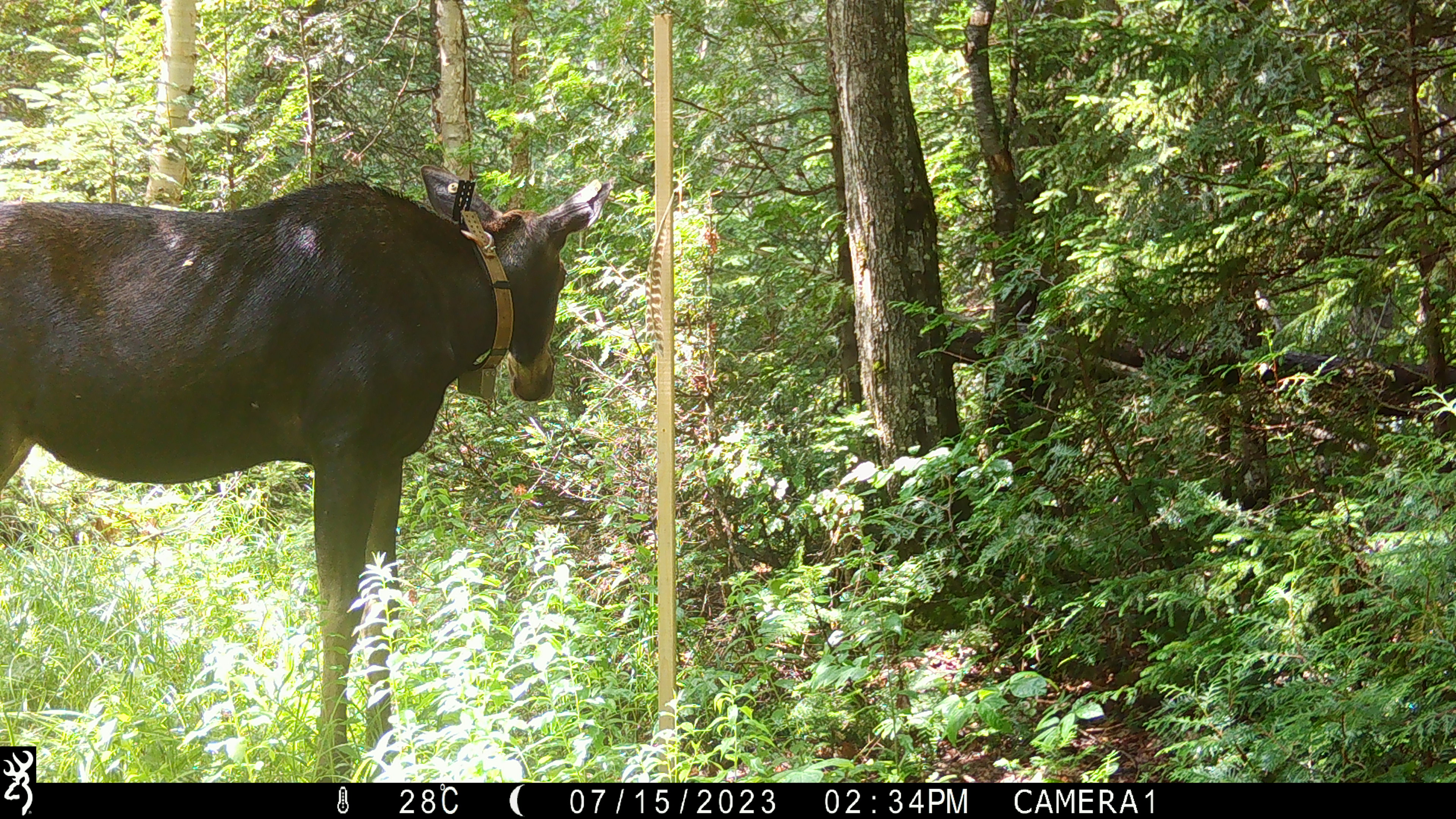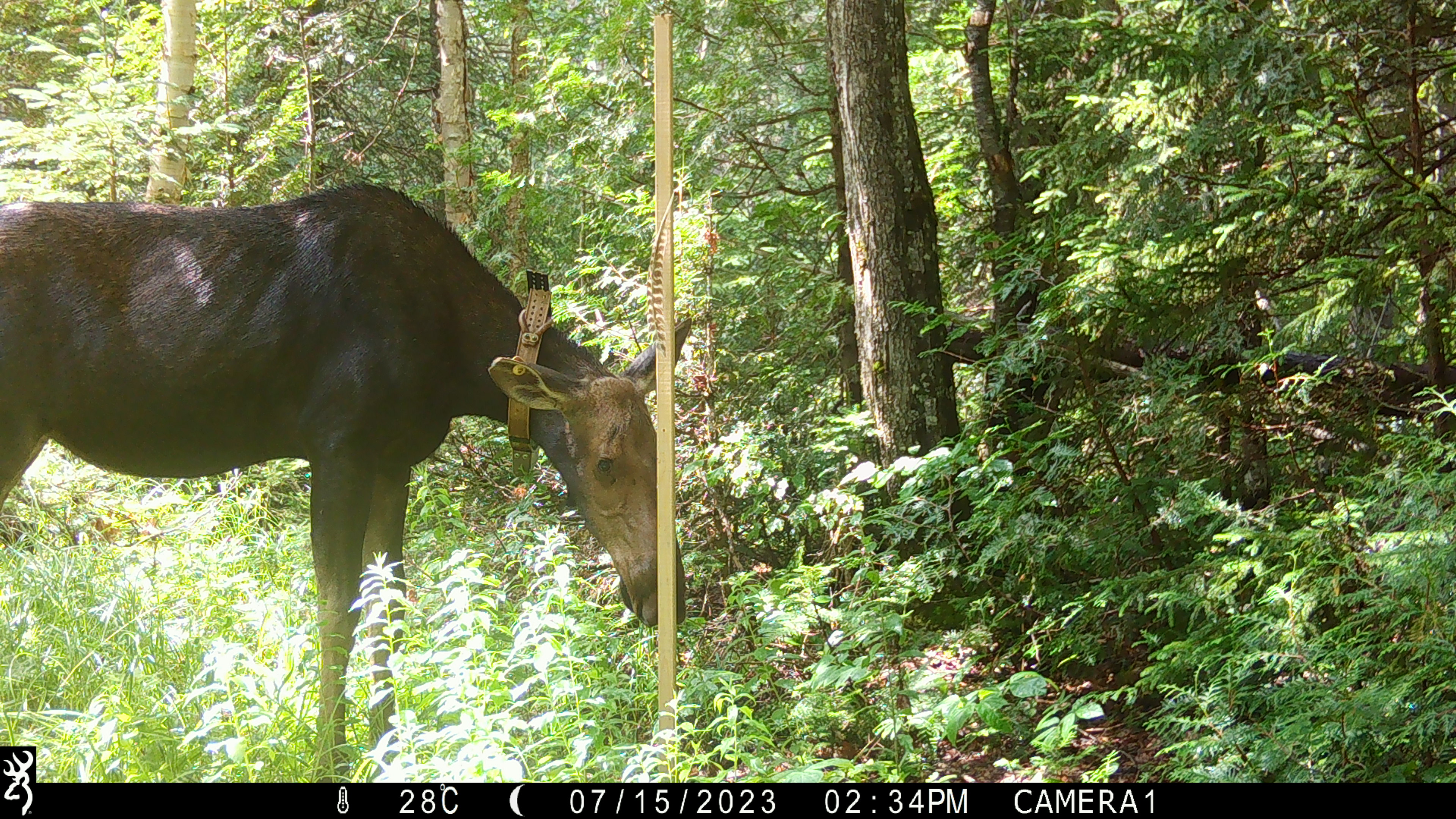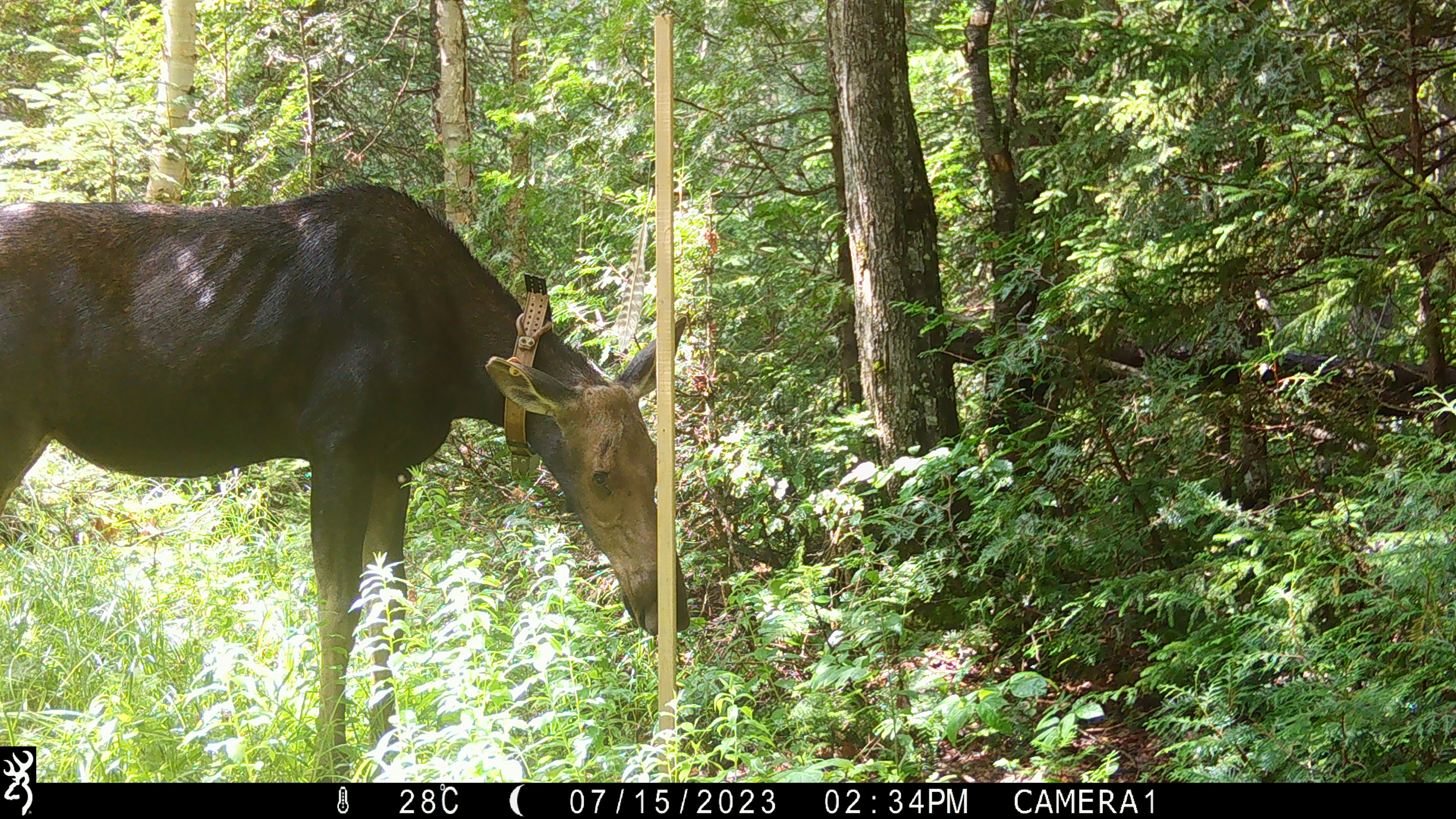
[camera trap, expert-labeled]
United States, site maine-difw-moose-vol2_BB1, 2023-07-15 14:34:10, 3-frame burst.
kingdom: Animalia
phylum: Chordata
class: Mammalia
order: Artiodactyla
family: Cervidae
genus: Alces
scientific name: Alces alces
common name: moose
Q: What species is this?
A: Moose (Alces alces).